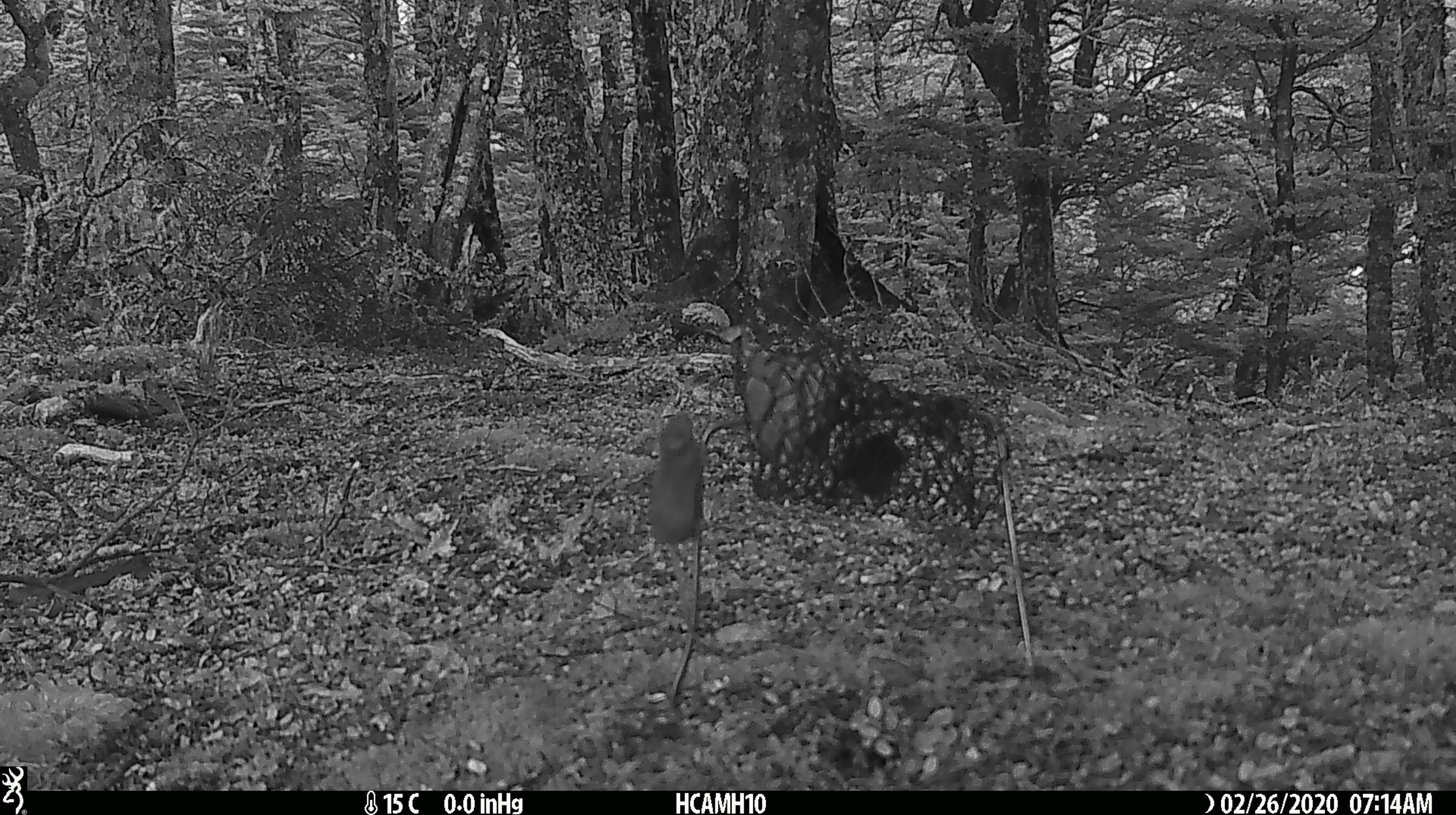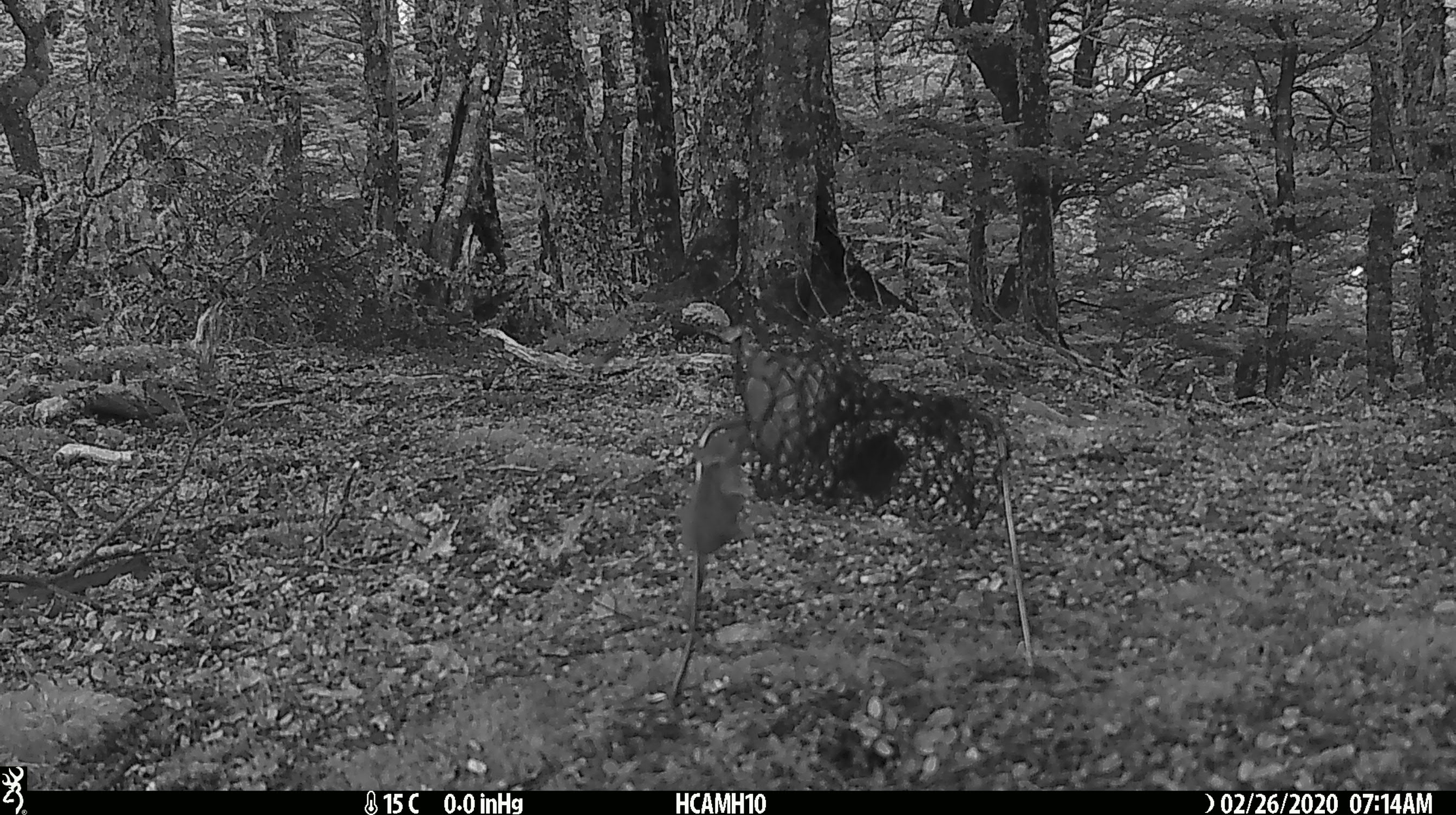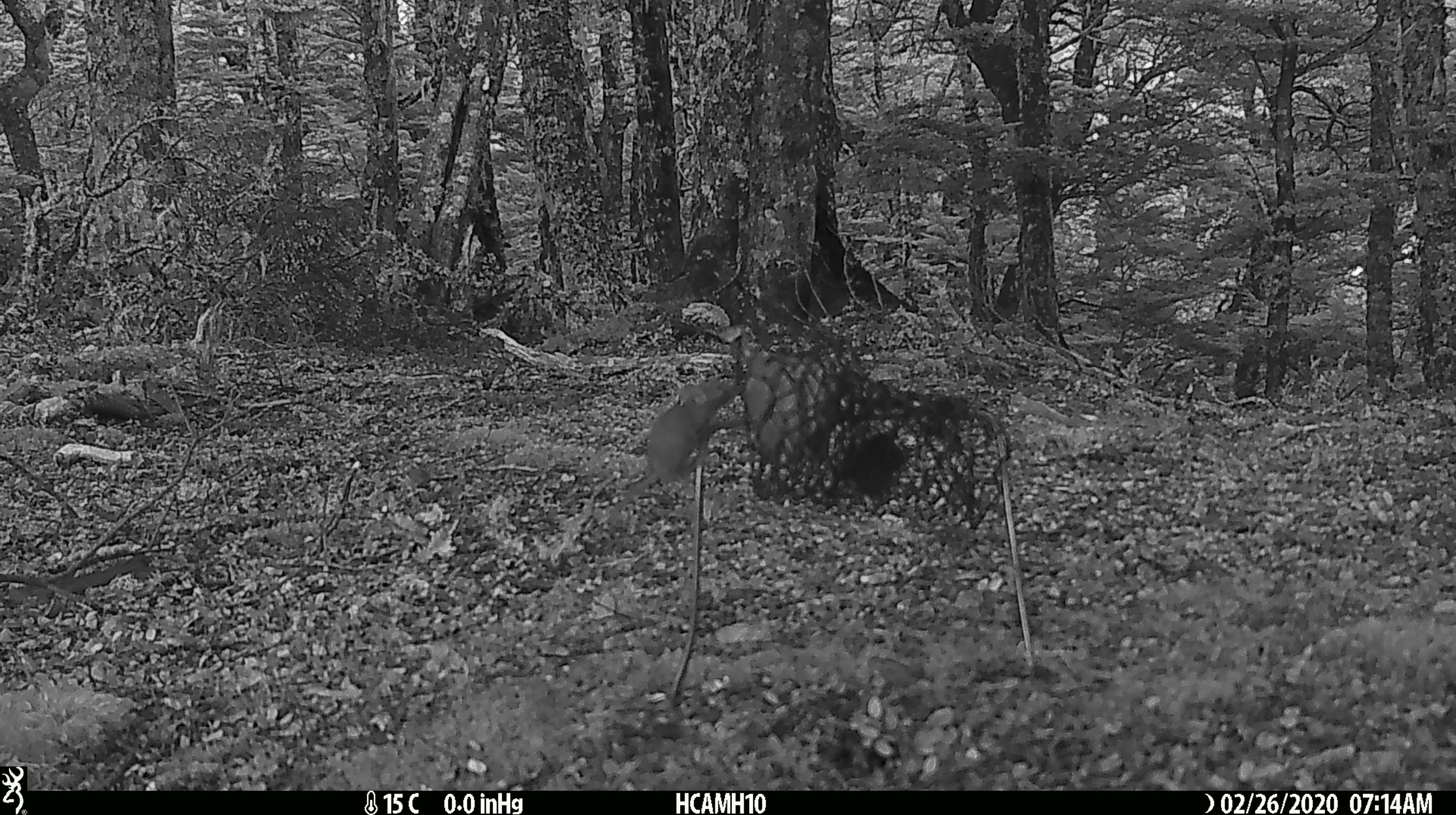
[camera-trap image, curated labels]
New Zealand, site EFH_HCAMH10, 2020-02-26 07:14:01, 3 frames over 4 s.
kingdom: Animalia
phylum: Chordata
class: Mammalia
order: Rodentia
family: Muridae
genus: Mus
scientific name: Mus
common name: mouse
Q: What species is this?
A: Mouse (Mus).